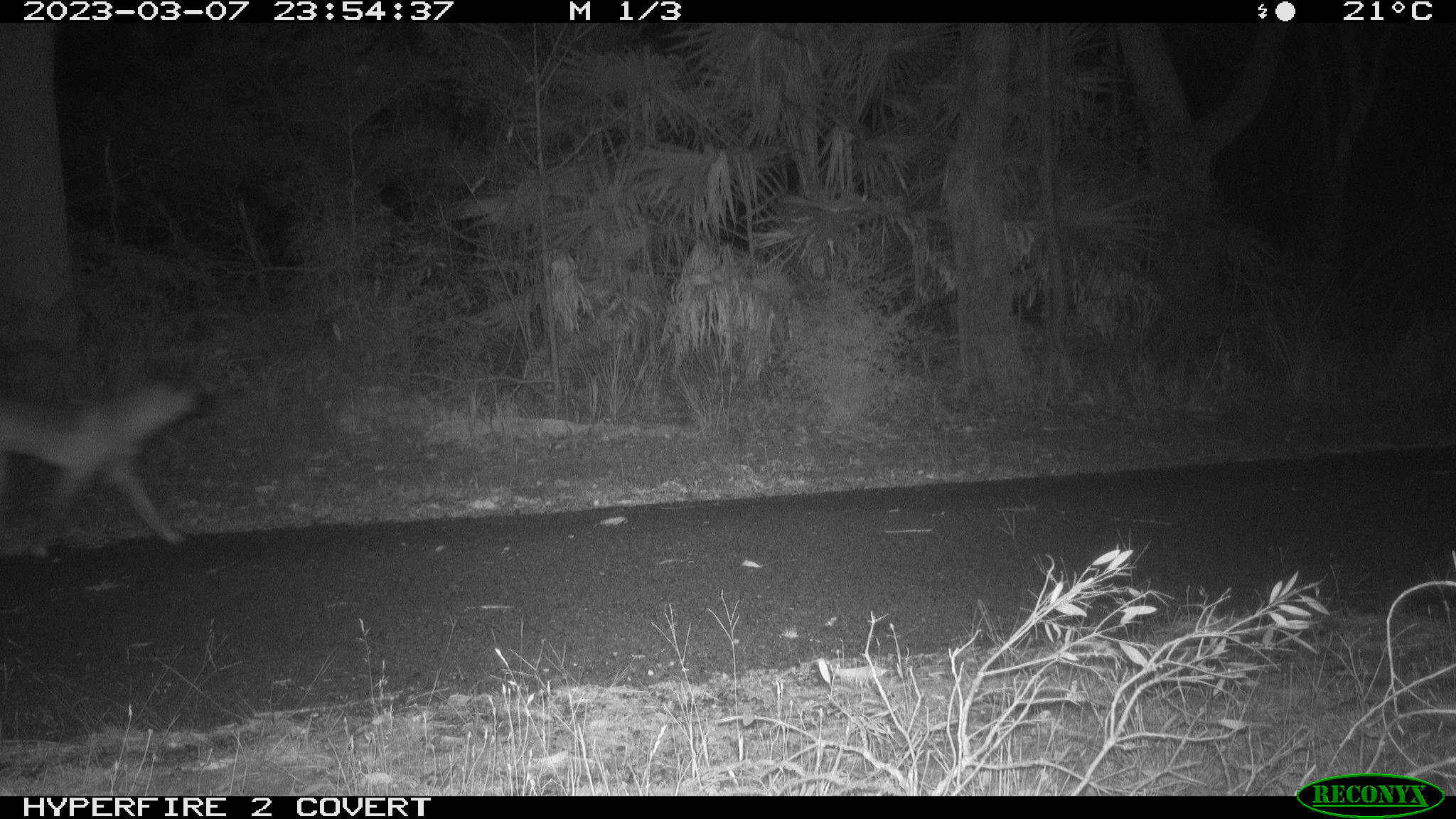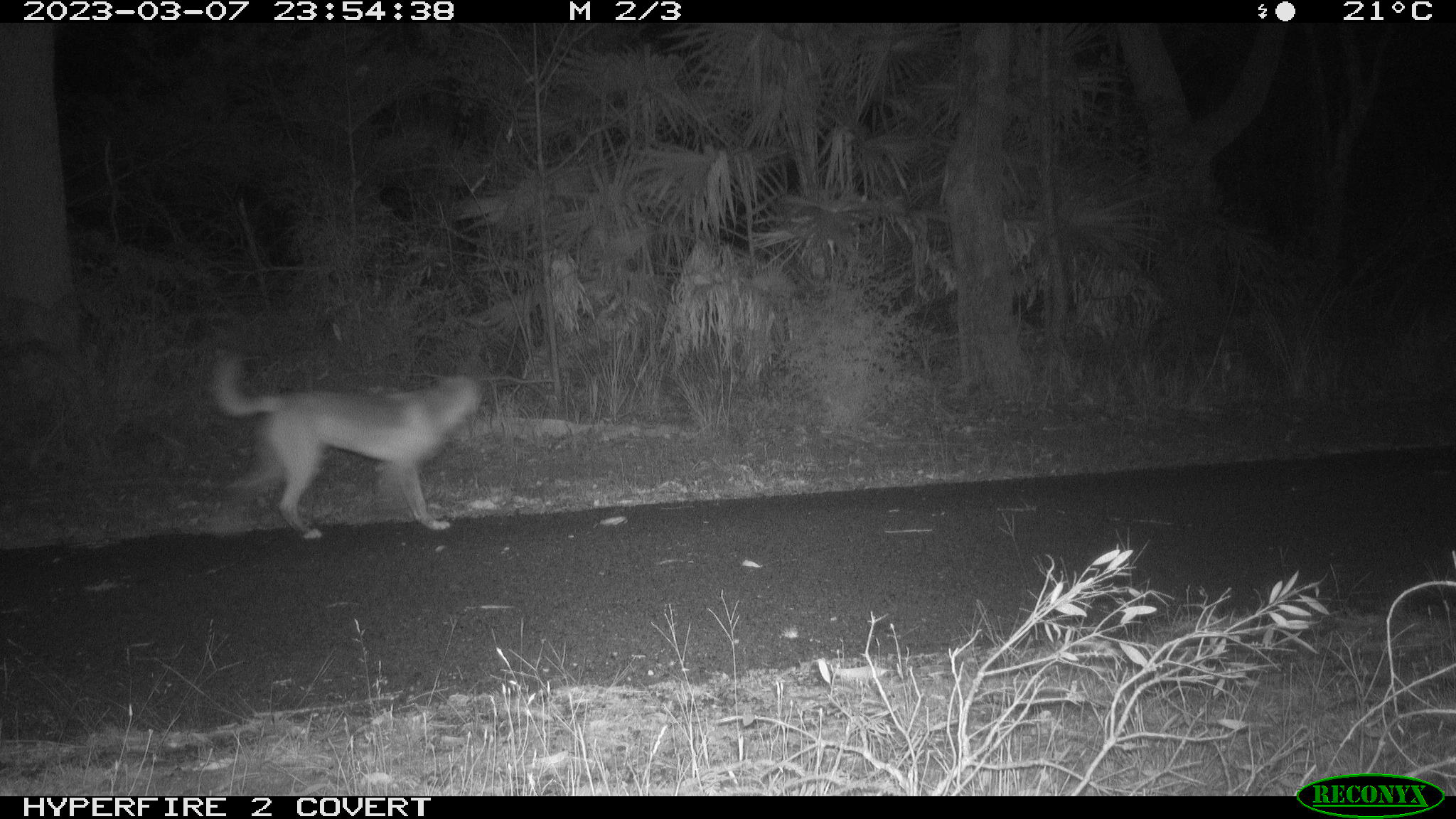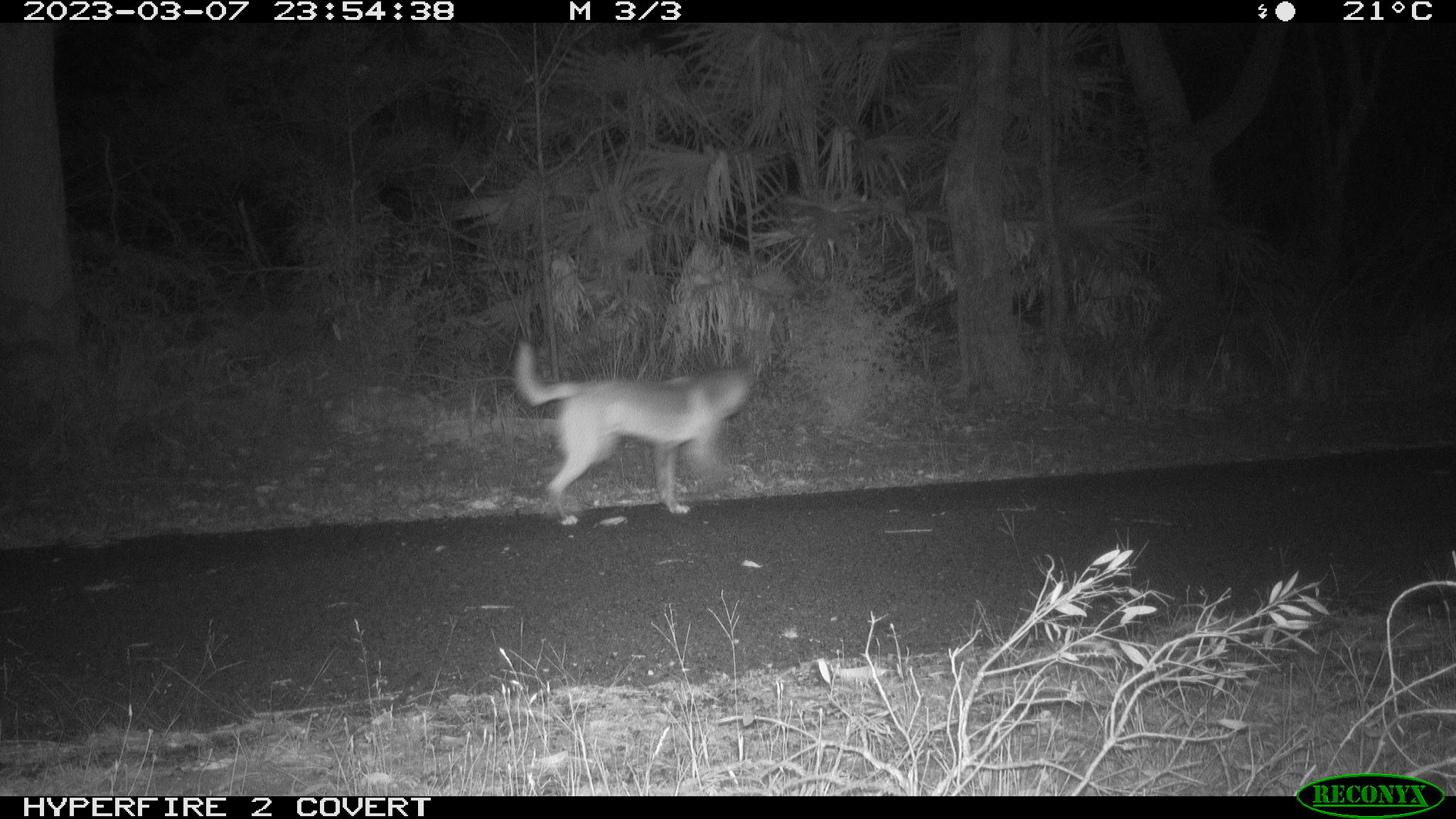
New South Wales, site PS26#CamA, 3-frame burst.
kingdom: Animalia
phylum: Chordata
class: Mammalia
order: Carnivora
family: Canidae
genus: Canis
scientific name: Canis familiaris dingo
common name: dingo